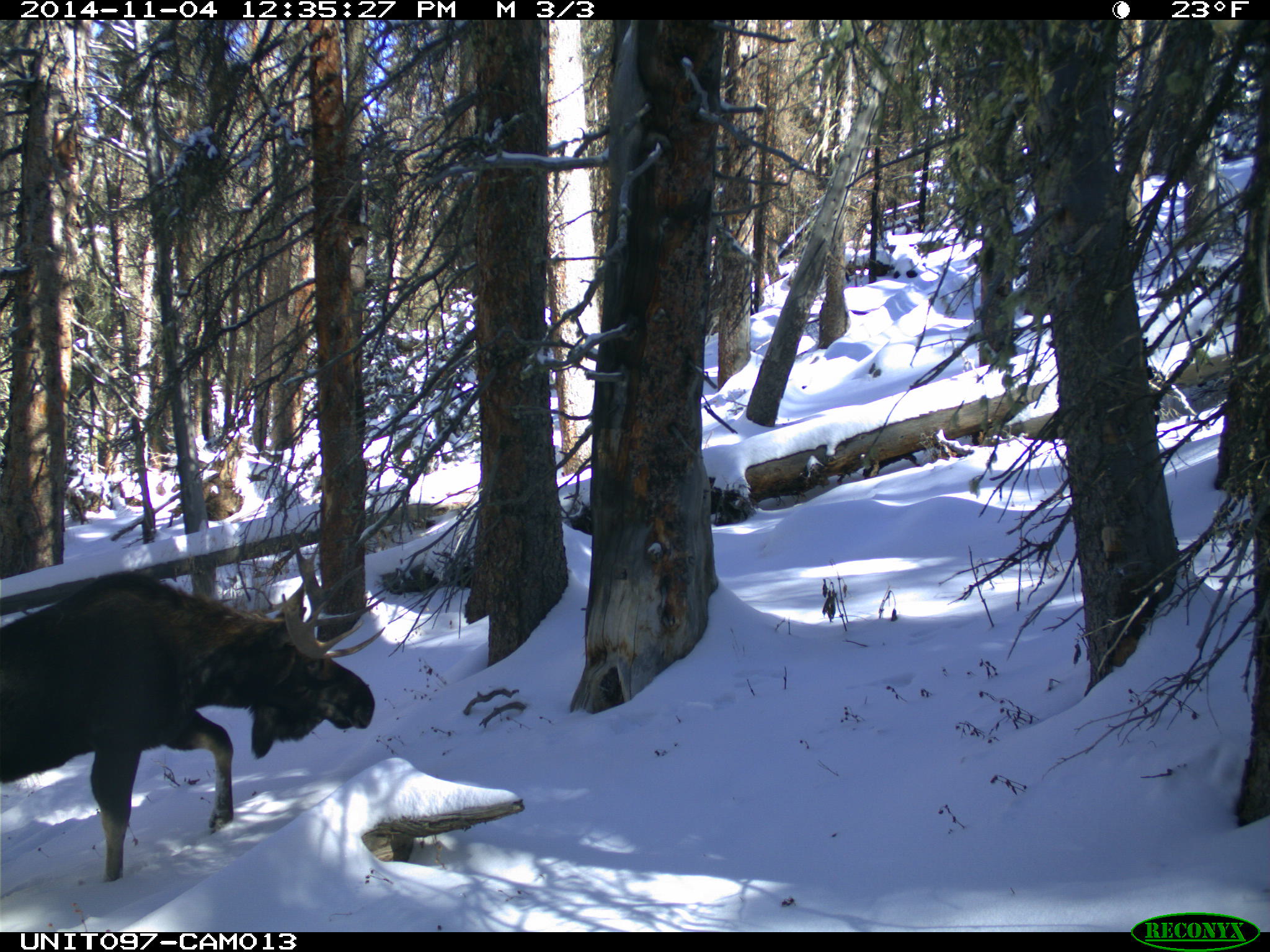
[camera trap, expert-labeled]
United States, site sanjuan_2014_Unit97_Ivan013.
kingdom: Animalia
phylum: Chordata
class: Mammalia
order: Artiodactyla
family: Cervidae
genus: Alces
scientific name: Alces alces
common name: moose